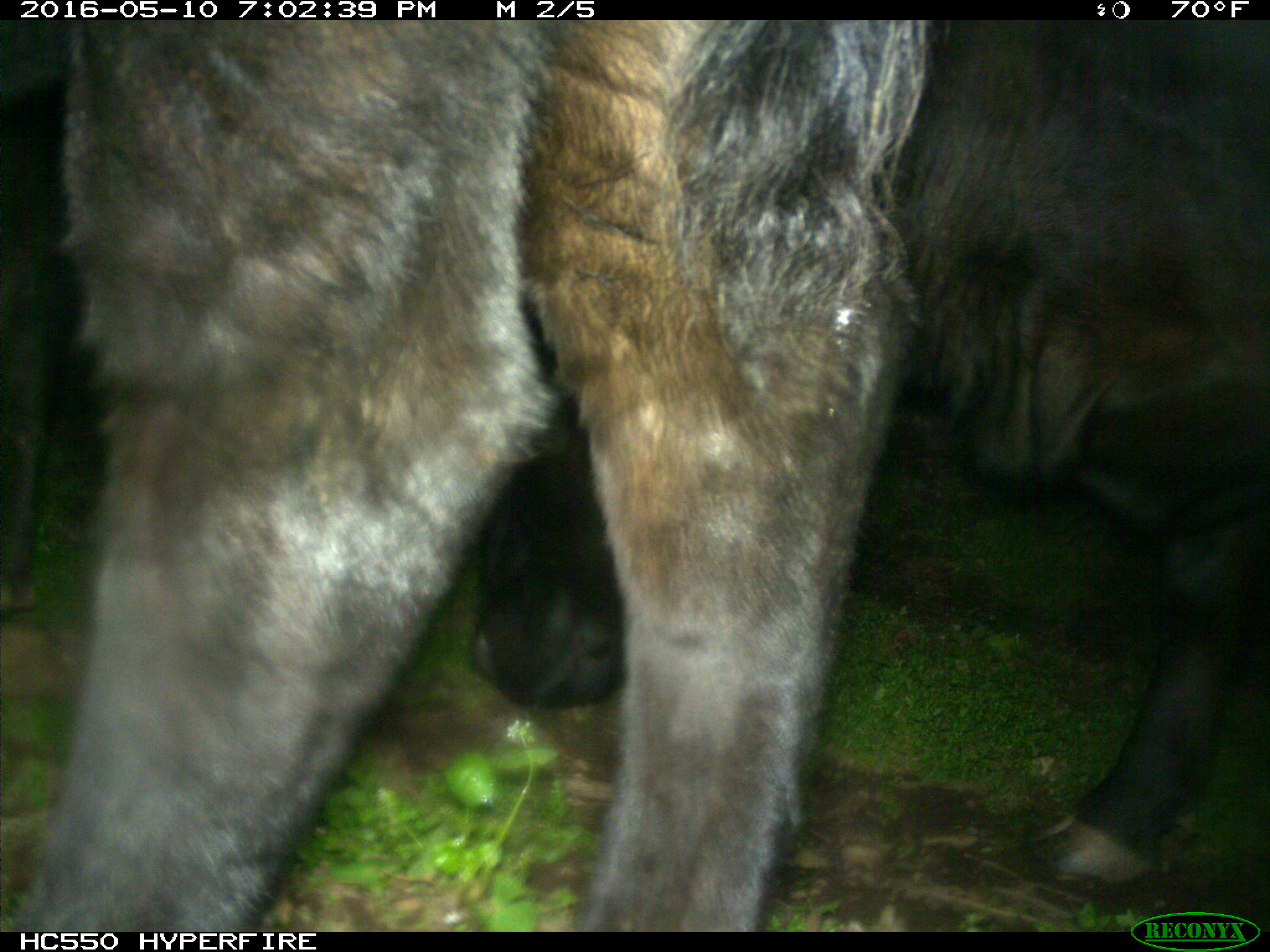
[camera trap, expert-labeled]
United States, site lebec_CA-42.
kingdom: Animalia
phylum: Chordata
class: Mammalia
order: Artiodactyla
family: Bovidae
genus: Bos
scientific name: Bos taurus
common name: domestic cow